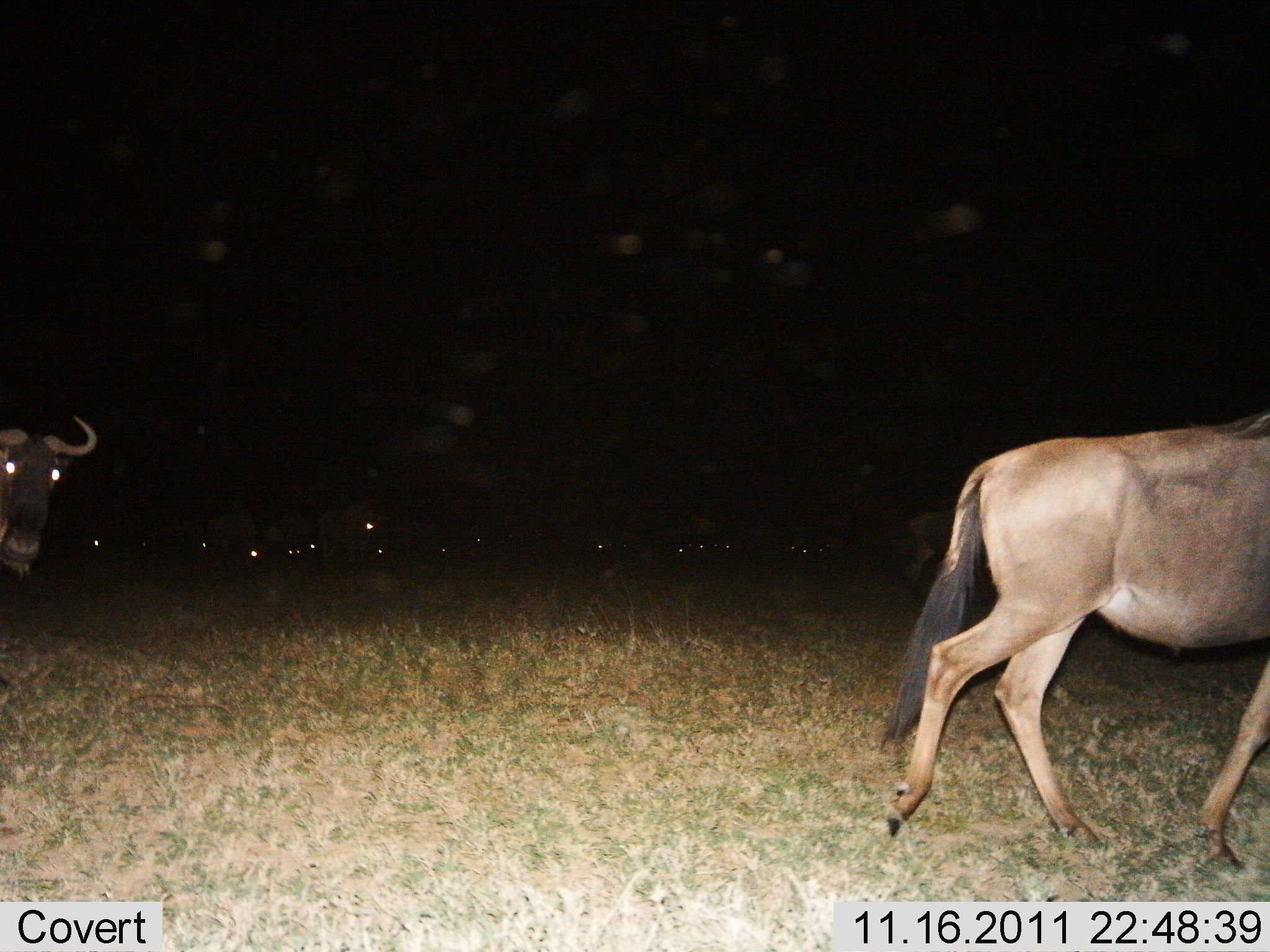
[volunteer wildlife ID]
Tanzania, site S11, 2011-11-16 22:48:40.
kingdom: Animalia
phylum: Chordata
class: Mammalia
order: Artiodactyla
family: Bovidae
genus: Connochaetes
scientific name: Connochaetes taurinus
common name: blue wildebeest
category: wildebeest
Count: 2.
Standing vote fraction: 23%.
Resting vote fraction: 0%.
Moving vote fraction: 92%.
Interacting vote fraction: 0%.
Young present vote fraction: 0%.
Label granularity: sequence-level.